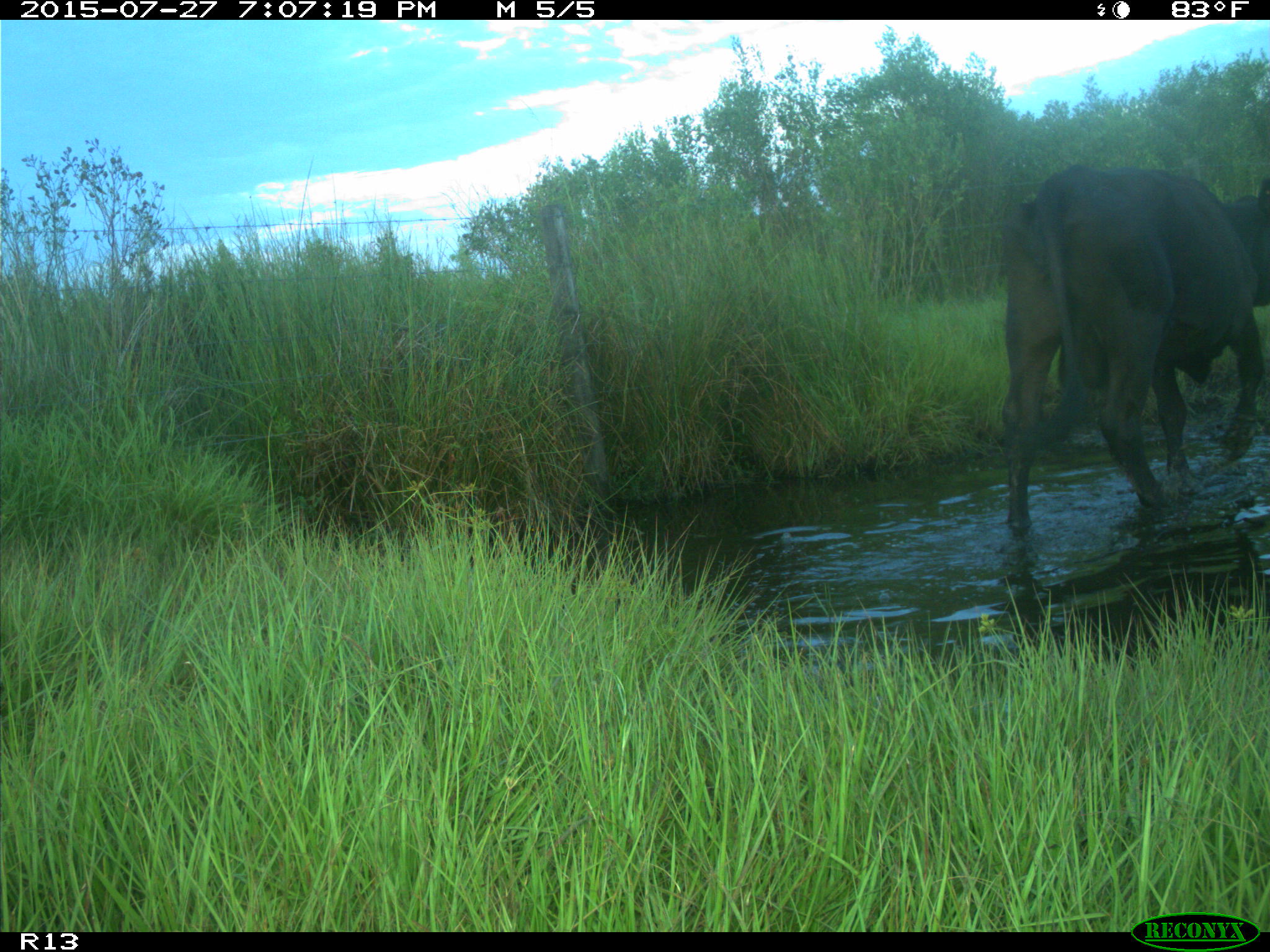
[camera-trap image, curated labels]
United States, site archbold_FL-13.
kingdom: Animalia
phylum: Chordata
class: Mammalia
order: Artiodactyla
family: Bovidae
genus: Bos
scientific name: Bos taurus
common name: domestic cow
Bos taurus (domestic cow).